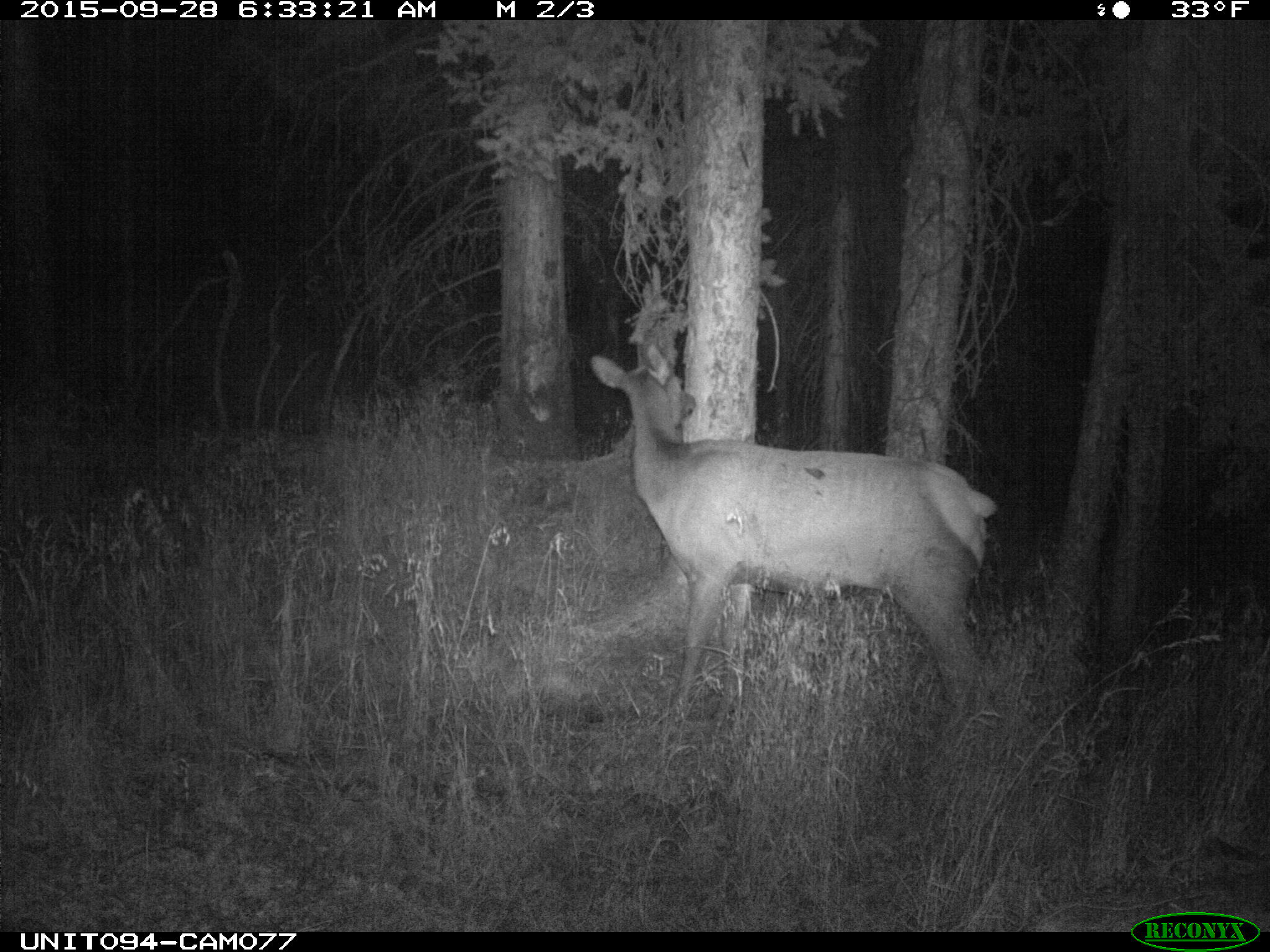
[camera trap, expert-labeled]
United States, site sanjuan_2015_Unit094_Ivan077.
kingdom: Animalia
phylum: Chordata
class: Mammalia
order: Artiodactyla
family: Cervidae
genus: Cervus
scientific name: Cervus elaphus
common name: red deer